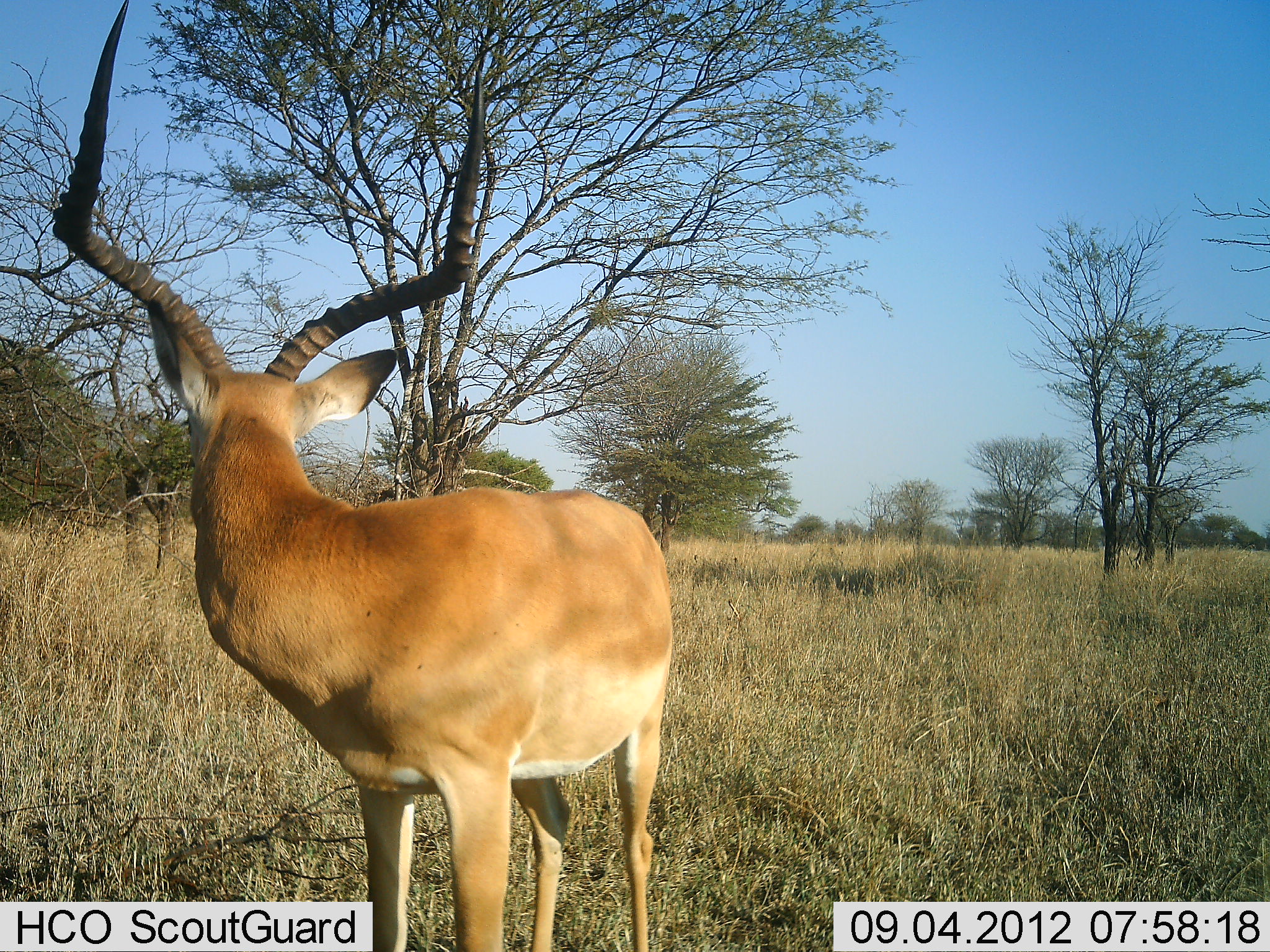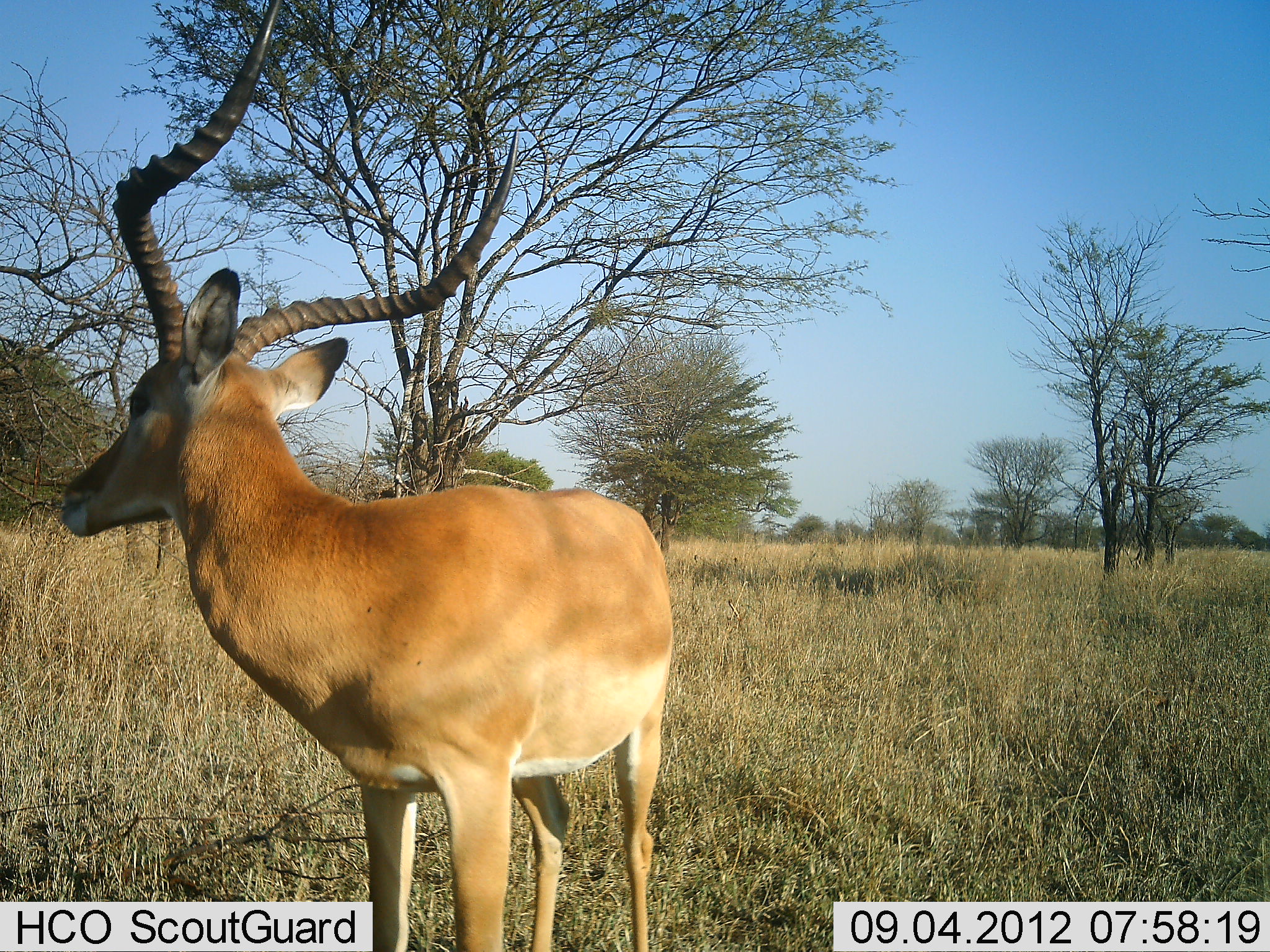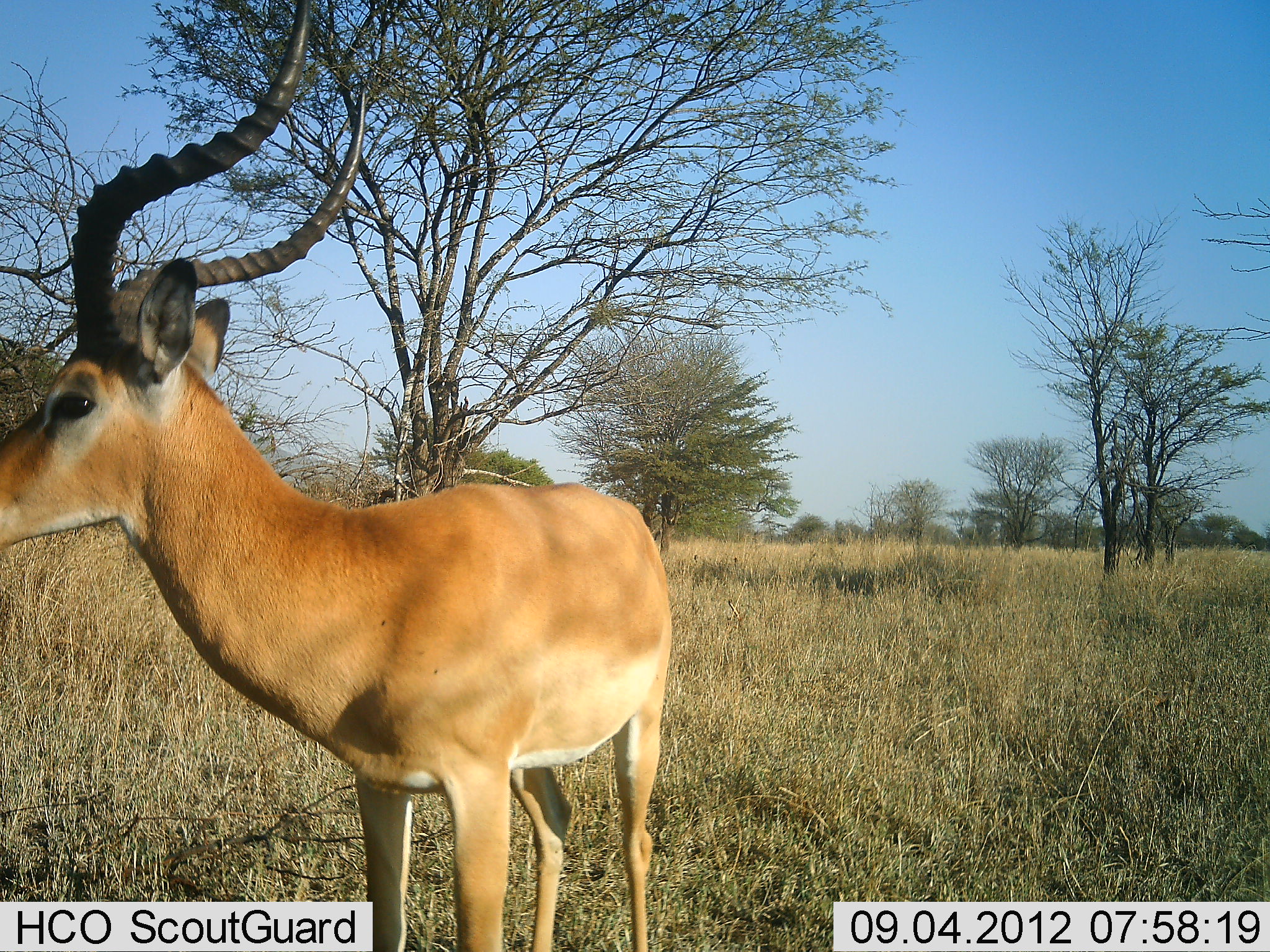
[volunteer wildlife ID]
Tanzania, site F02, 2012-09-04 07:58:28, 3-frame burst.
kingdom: Animalia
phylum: Chordata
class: Mammalia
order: Artiodactyla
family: Bovidae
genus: Aepyceros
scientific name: Aepyceros melampus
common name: impala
Impala (Aepyceros melampus), count 1. Behavior (volunteer vote fractions): standing 100%, resting 0%, moving 10%, interacting 0%. Young present (vote fraction): 0%. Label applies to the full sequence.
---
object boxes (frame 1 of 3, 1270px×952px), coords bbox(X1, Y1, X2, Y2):
animal: bbox(51, 2, 675, 952)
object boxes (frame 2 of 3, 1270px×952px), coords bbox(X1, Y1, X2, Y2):
animal: bbox(60, 1, 675, 952)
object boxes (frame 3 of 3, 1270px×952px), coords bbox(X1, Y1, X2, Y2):
animal: bbox(1, 0, 674, 951)